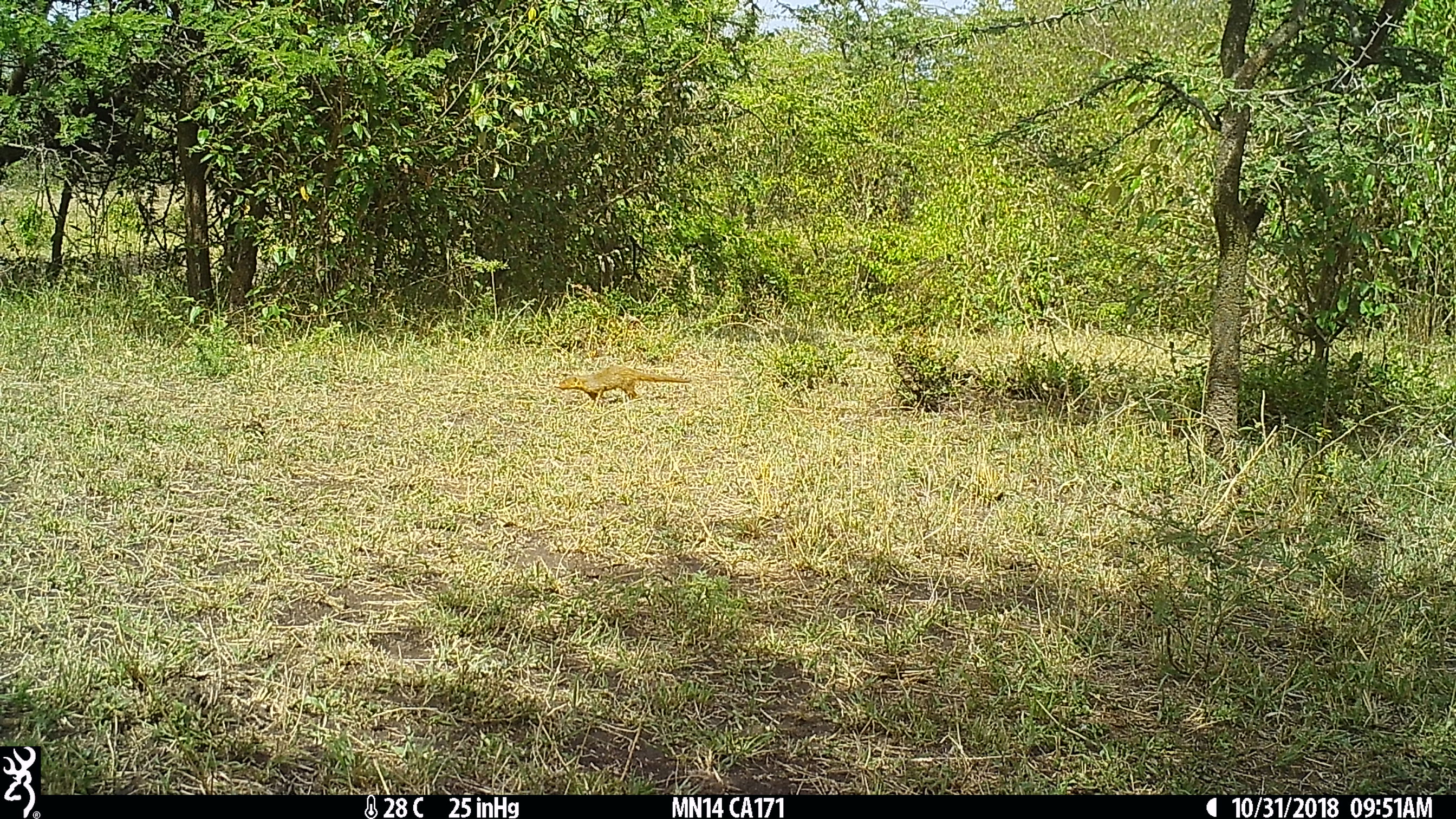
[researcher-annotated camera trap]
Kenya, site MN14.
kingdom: Animalia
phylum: Chordata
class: Mammalia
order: Carnivora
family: Herpestidae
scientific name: Herpestidae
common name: mongoose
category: mongoose other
Mongoose other (mongoose) (Herpestidae).